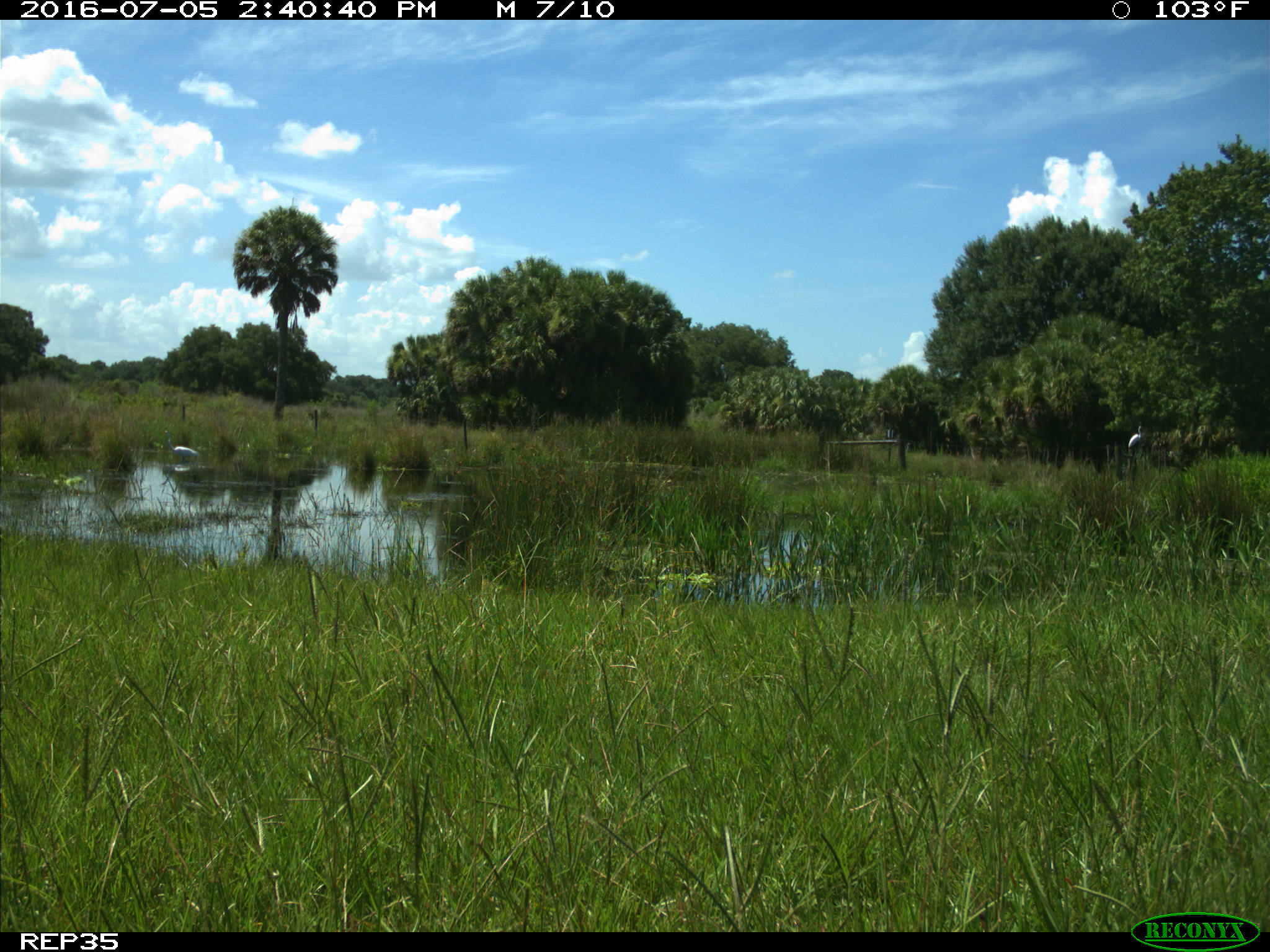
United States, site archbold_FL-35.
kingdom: Animalia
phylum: Chordata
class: Aves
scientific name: Aves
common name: birds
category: unidentified bird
Unidentified bird (birds) (Aves).